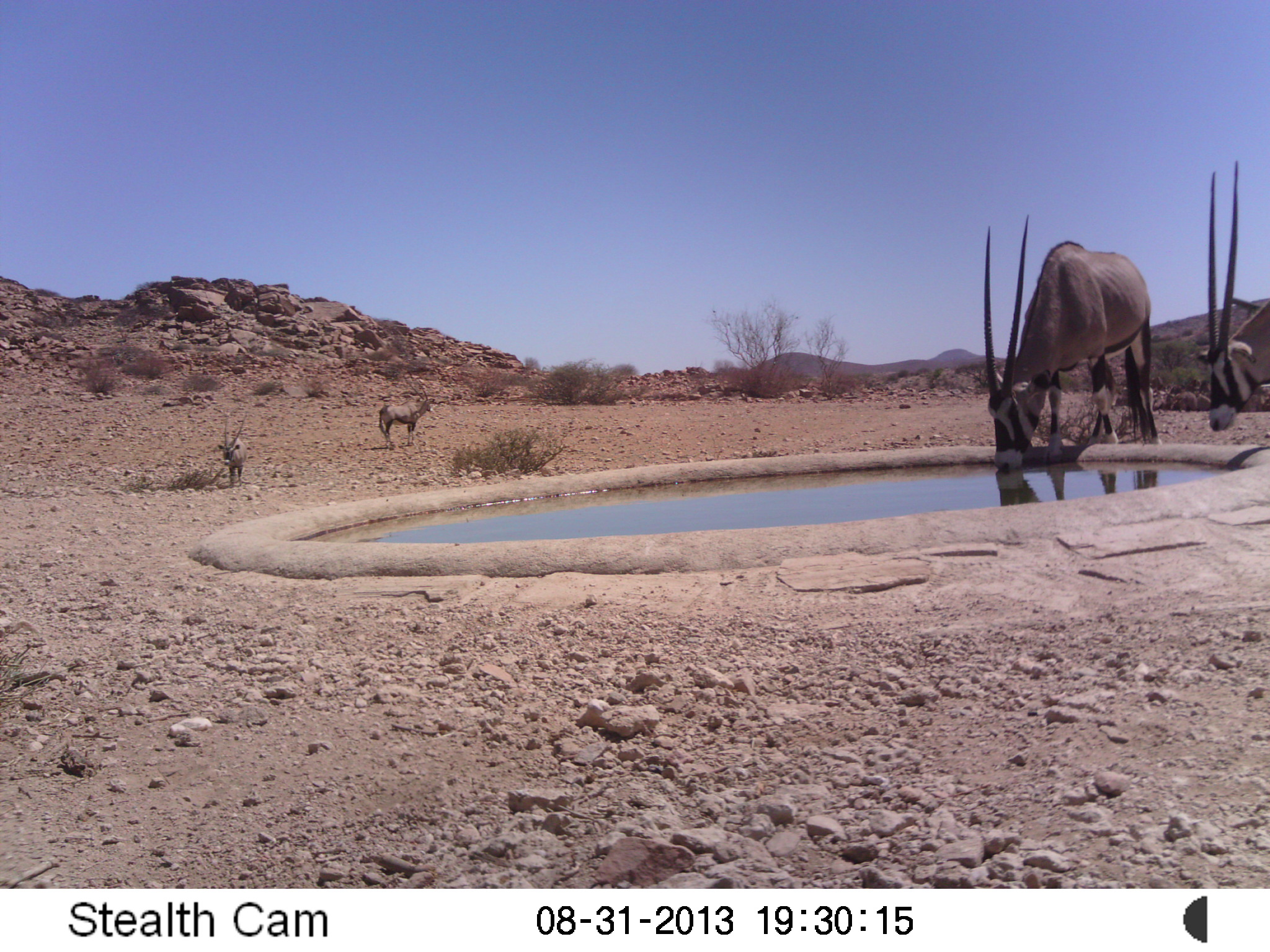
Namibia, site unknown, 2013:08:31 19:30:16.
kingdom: Animalia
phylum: Chordata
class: Mammalia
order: Artiodactyla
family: Bovidae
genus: Oryx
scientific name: Oryx gazella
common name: gemsbok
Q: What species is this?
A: Oryx gazella (gemsbok).